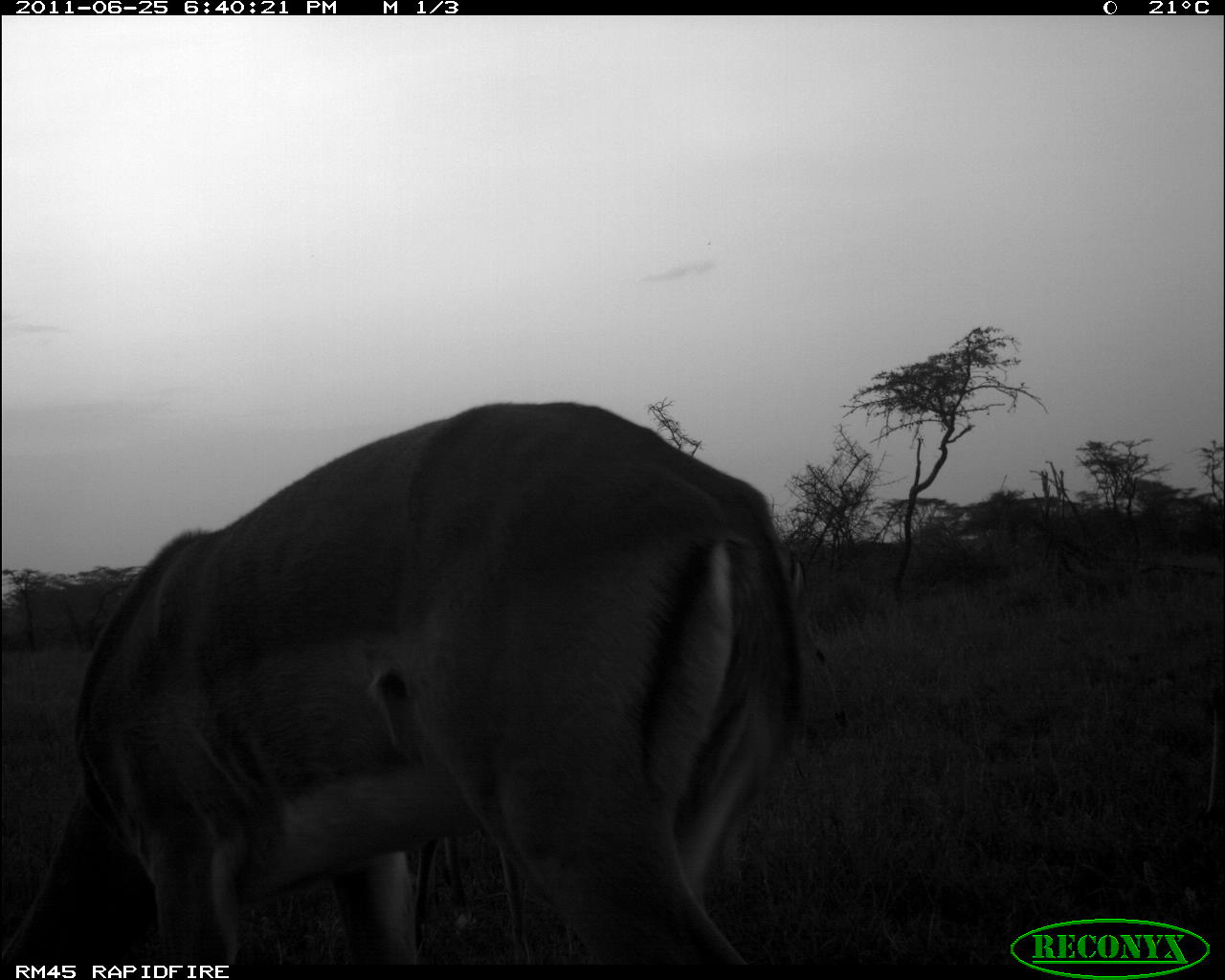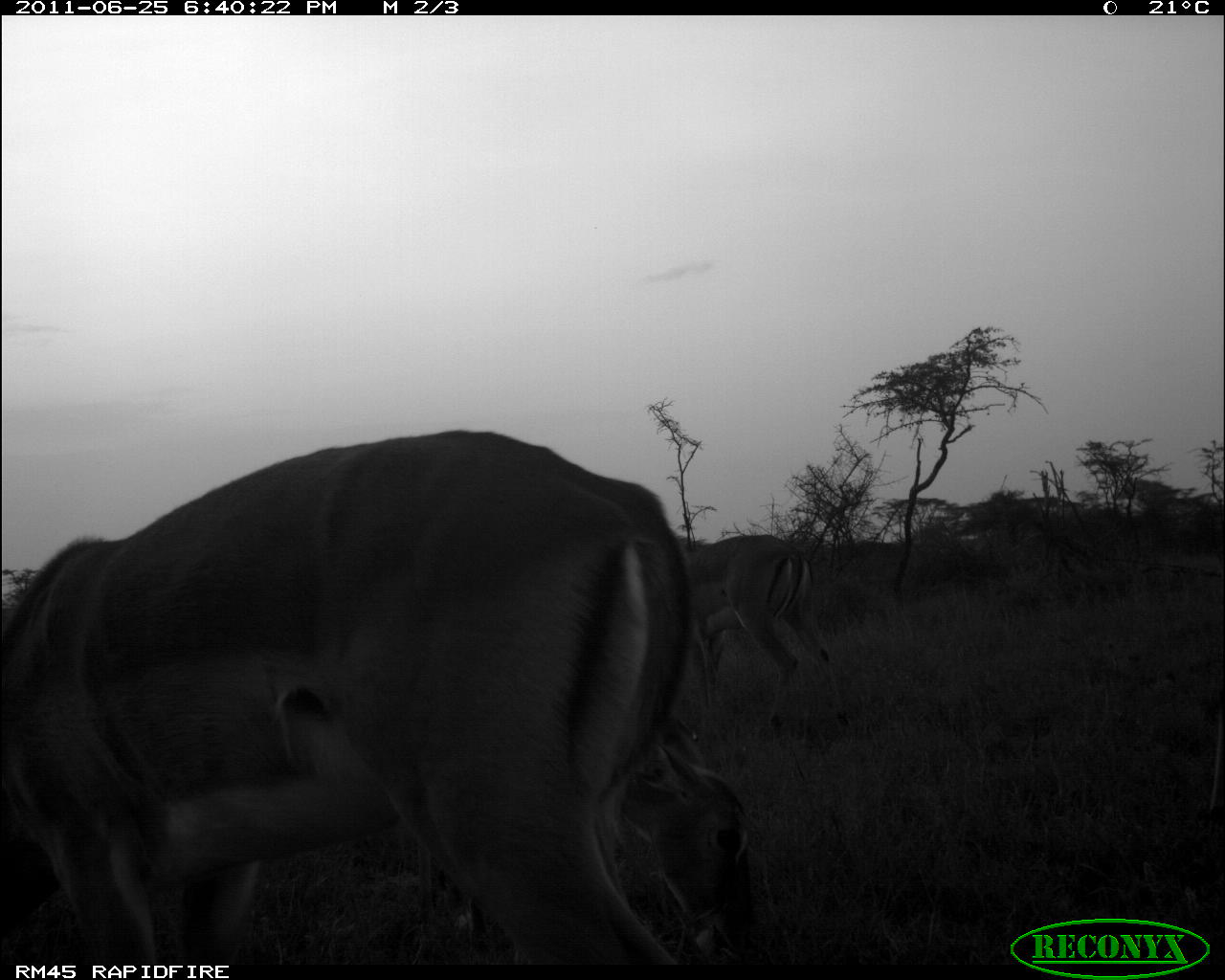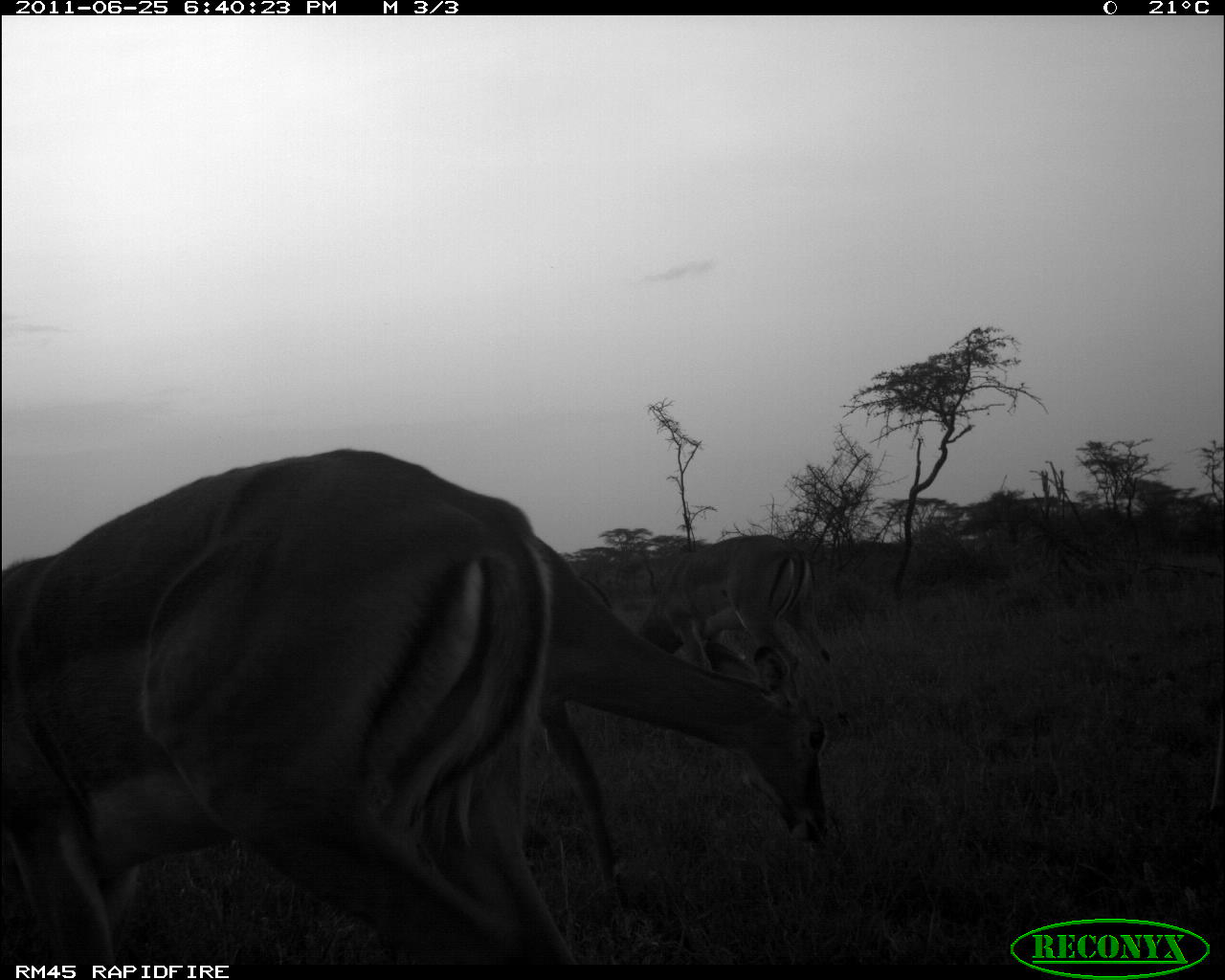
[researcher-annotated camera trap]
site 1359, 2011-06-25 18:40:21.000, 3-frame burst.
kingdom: Animalia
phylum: Chordata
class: Mammalia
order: Artiodactyla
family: Bovidae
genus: Aepyceros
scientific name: Aepyceros melampus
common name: impala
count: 2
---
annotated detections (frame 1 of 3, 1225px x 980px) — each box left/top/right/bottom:
aepyceros melampus: 0/397/811/959; 408/824/574/956; 789/556/848/726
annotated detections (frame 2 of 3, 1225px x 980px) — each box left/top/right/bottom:
aepyceros melampus: 0/427/692/960; 411/739/755/956; 674/533/852/734